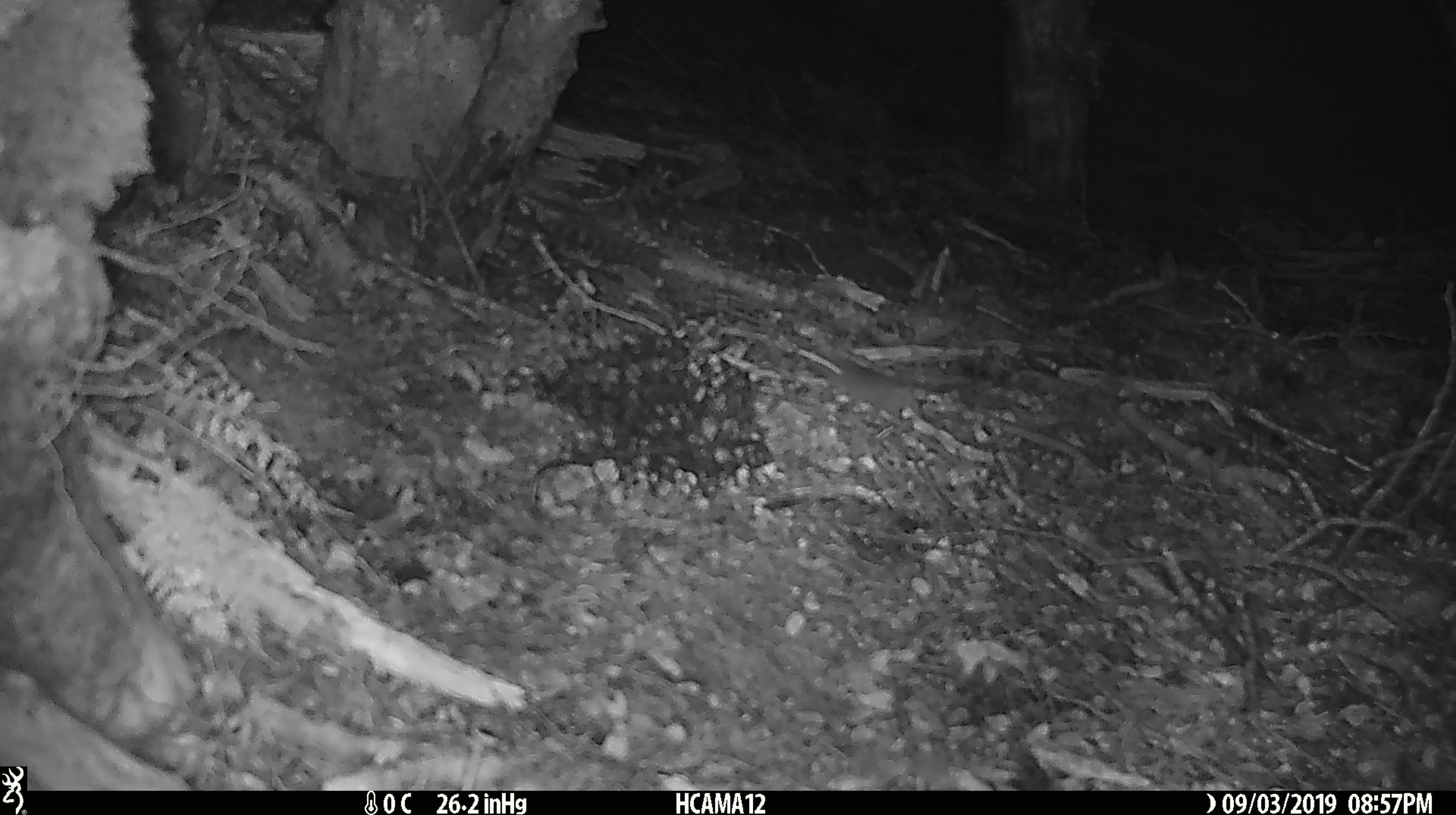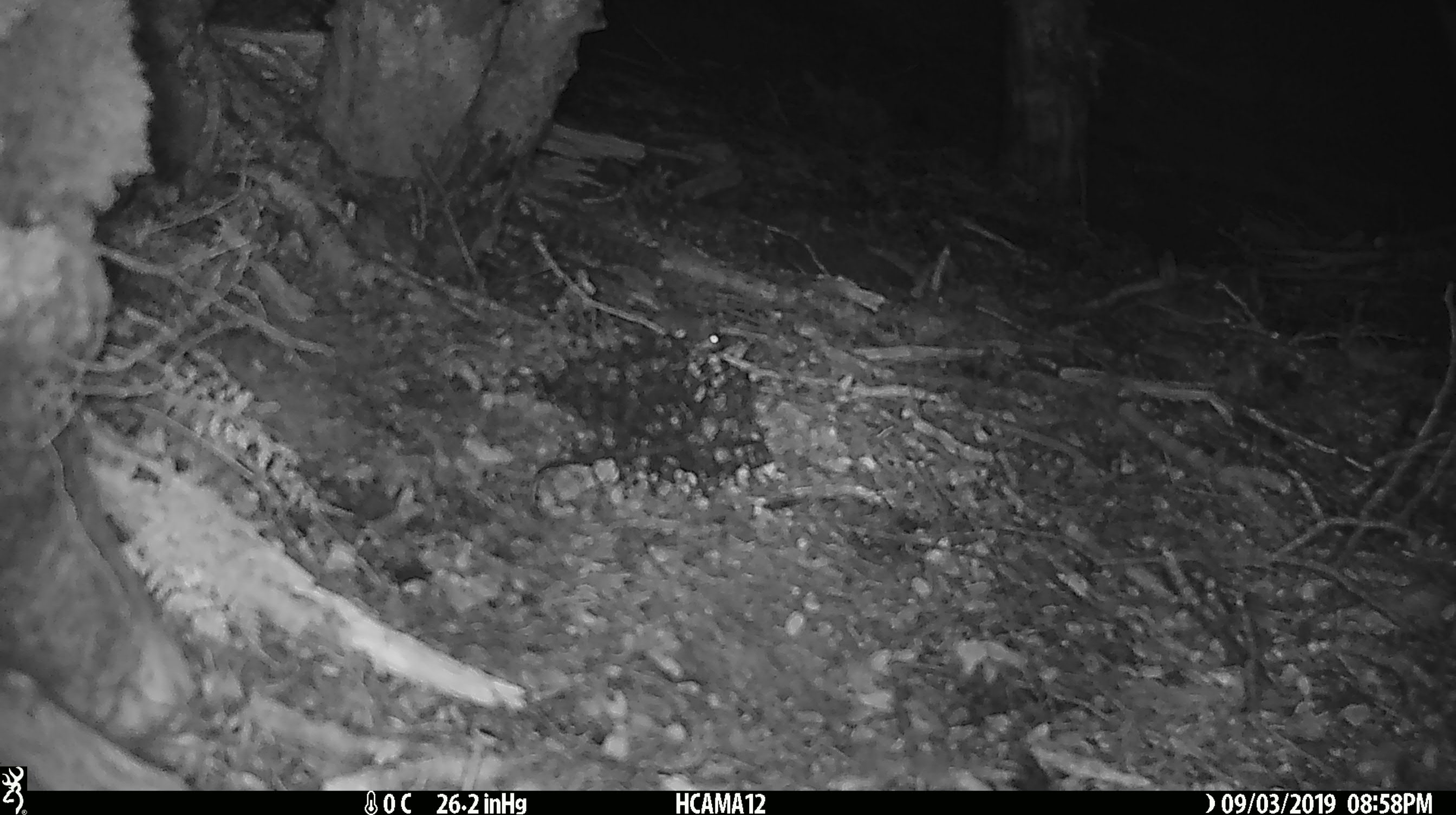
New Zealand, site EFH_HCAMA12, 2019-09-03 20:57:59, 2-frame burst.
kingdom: Animalia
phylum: Chordata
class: Mammalia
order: Rodentia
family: Muridae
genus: Mus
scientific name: Mus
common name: mouse